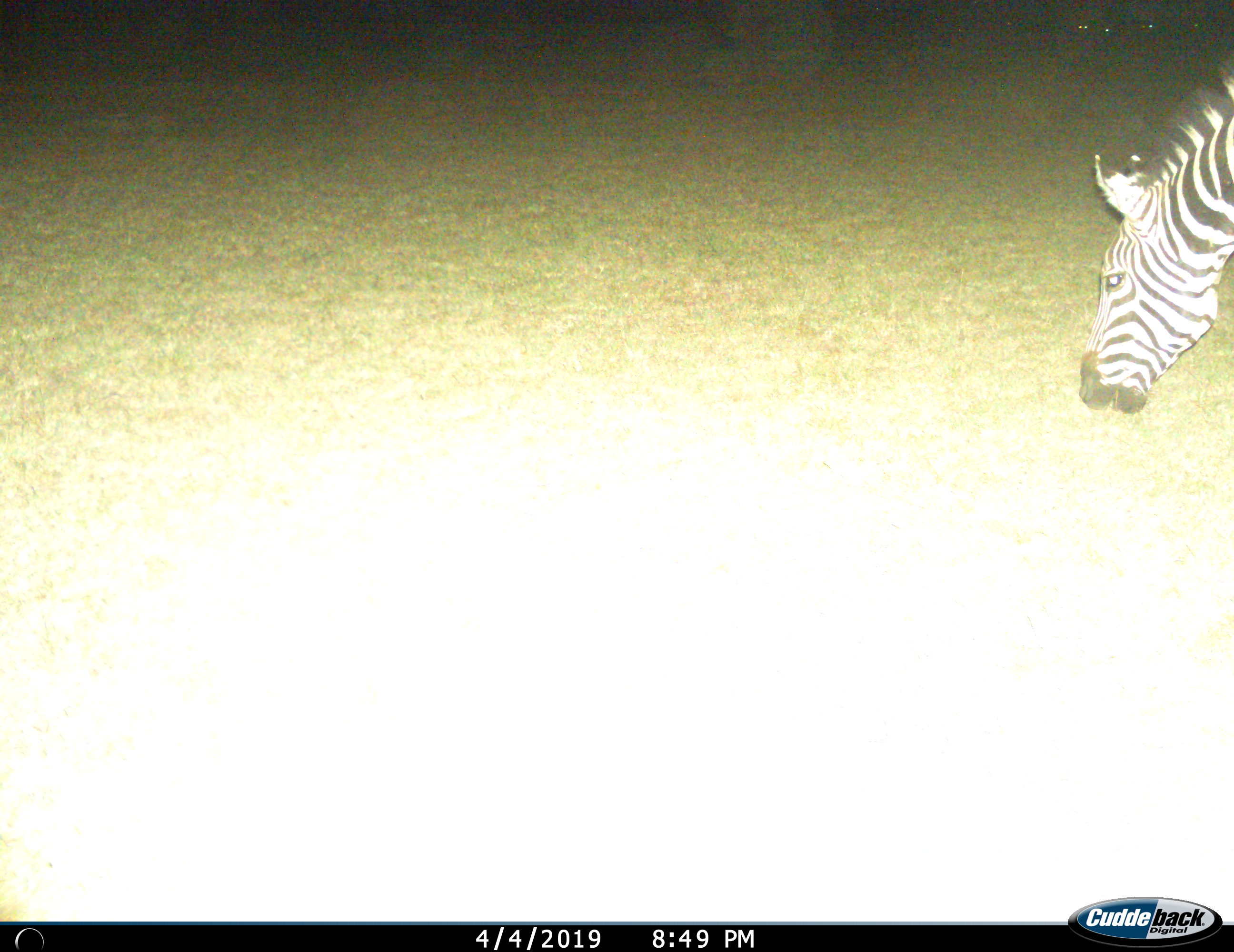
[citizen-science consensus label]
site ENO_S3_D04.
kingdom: Animalia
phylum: Chordata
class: Mammalia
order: Perissodactyla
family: Equidae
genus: Equus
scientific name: Equus quagga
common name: plains zebra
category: zebraplains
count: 1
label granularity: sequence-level